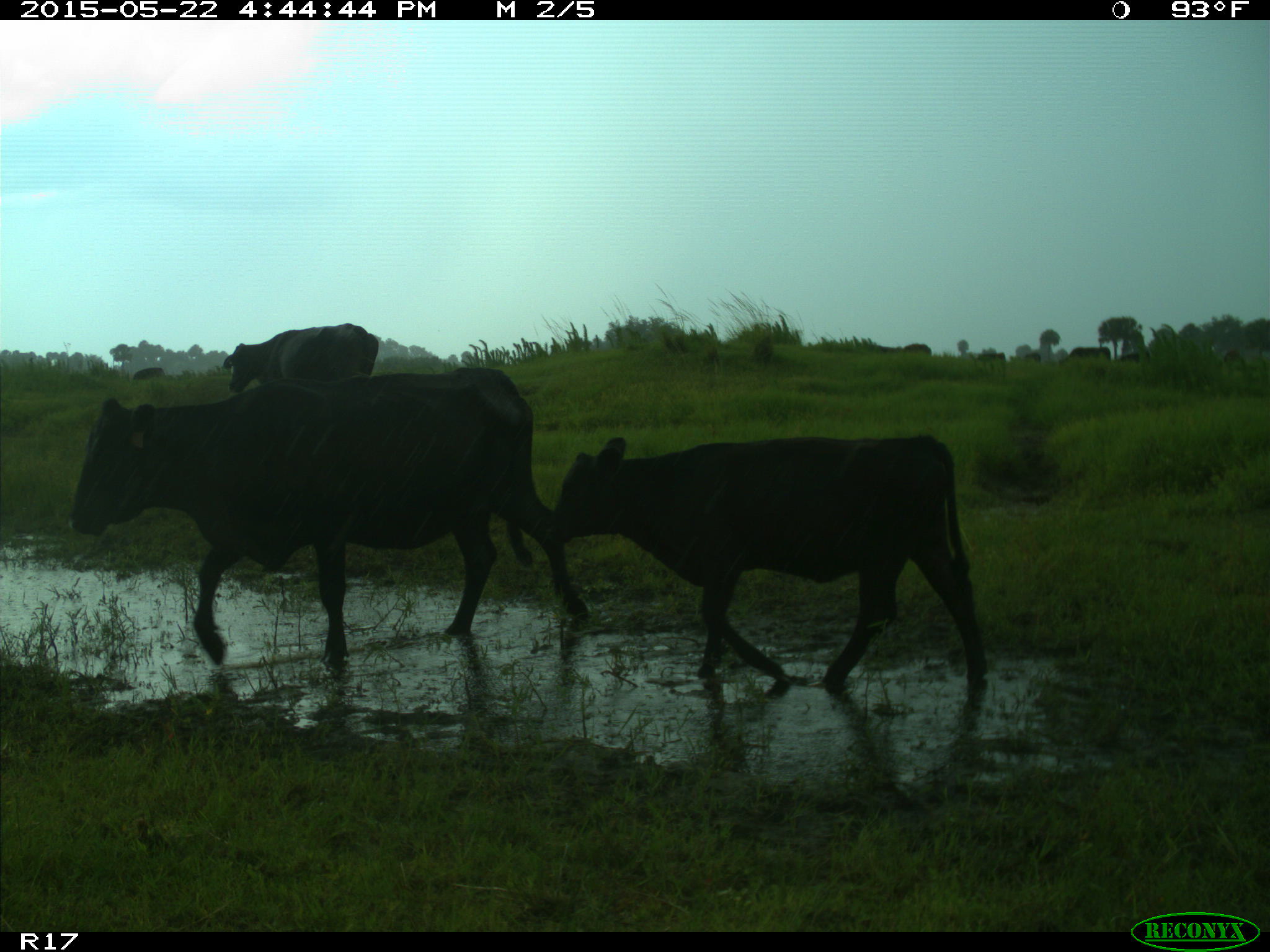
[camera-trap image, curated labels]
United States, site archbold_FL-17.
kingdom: Animalia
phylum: Chordata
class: Mammalia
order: Artiodactyla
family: Bovidae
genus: Bos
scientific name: Bos taurus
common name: domestic cow